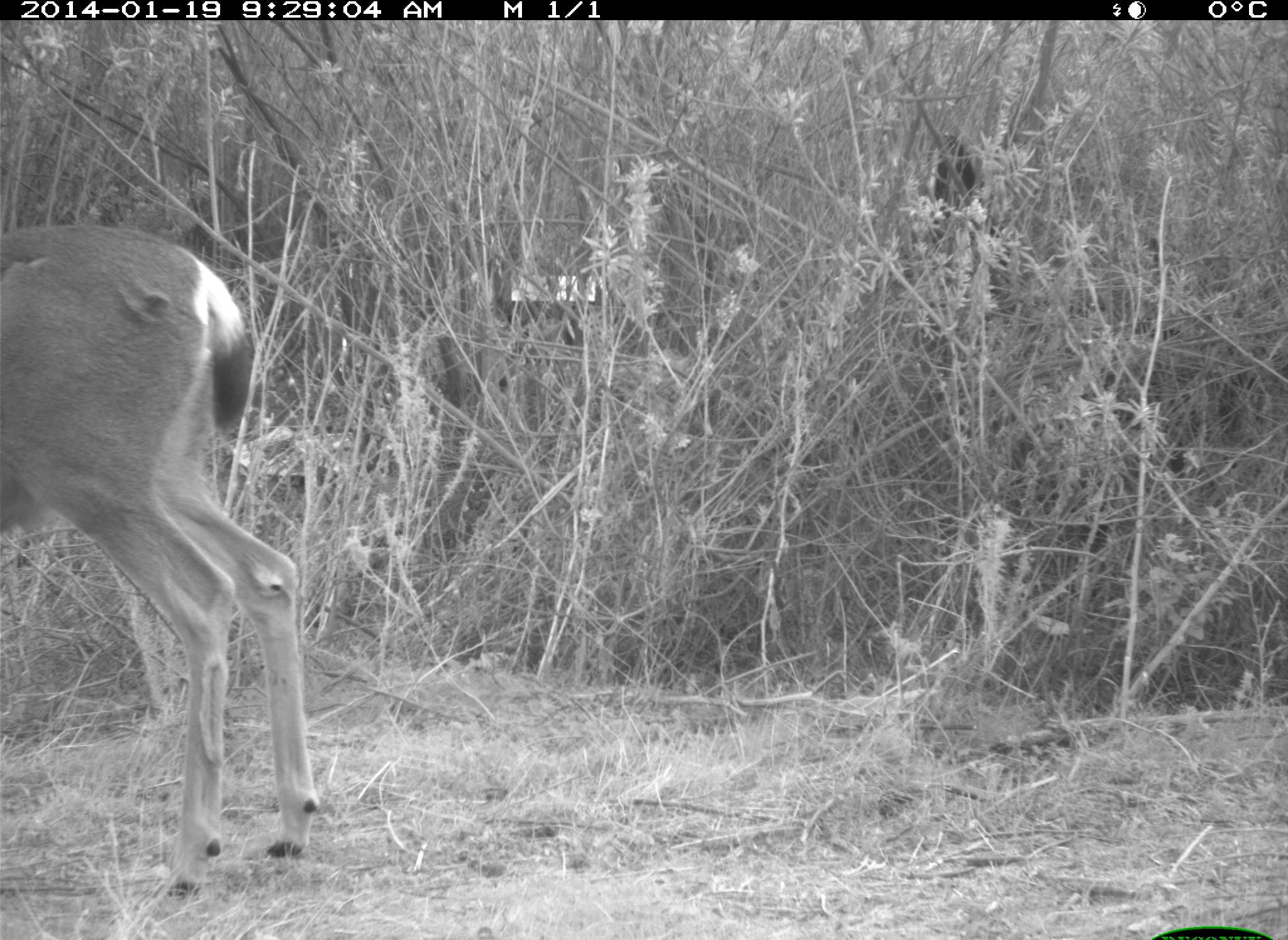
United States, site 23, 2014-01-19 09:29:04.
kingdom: Animalia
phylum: Chordata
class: Mammalia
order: Artiodactyla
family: Cervidae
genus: Odocoileus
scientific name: Odocoileus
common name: deer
Deer (Odocoileus).